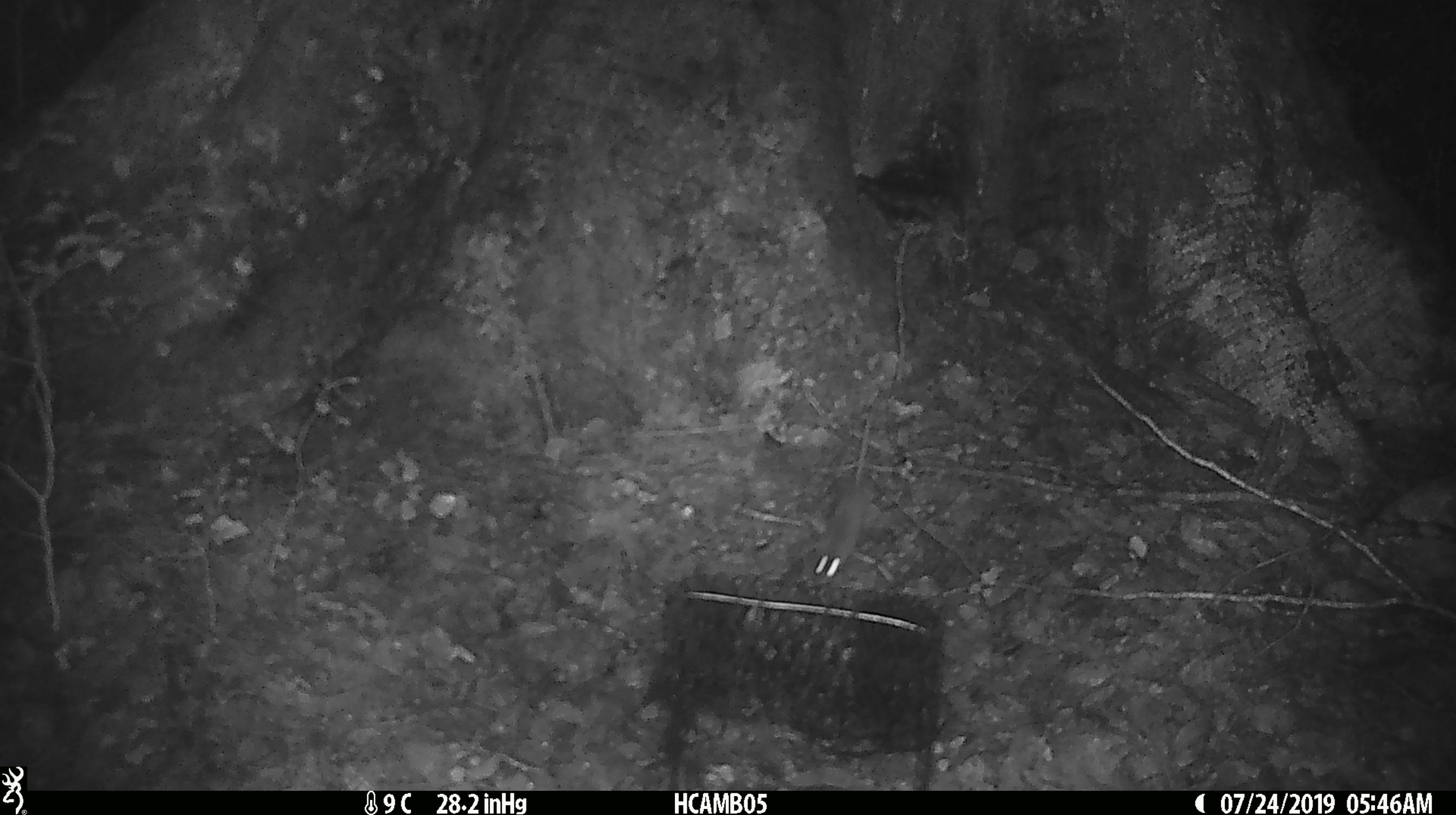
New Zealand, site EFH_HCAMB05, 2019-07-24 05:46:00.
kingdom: Animalia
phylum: Chordata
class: Mammalia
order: Rodentia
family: Muridae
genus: Mus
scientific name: Mus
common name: mouse